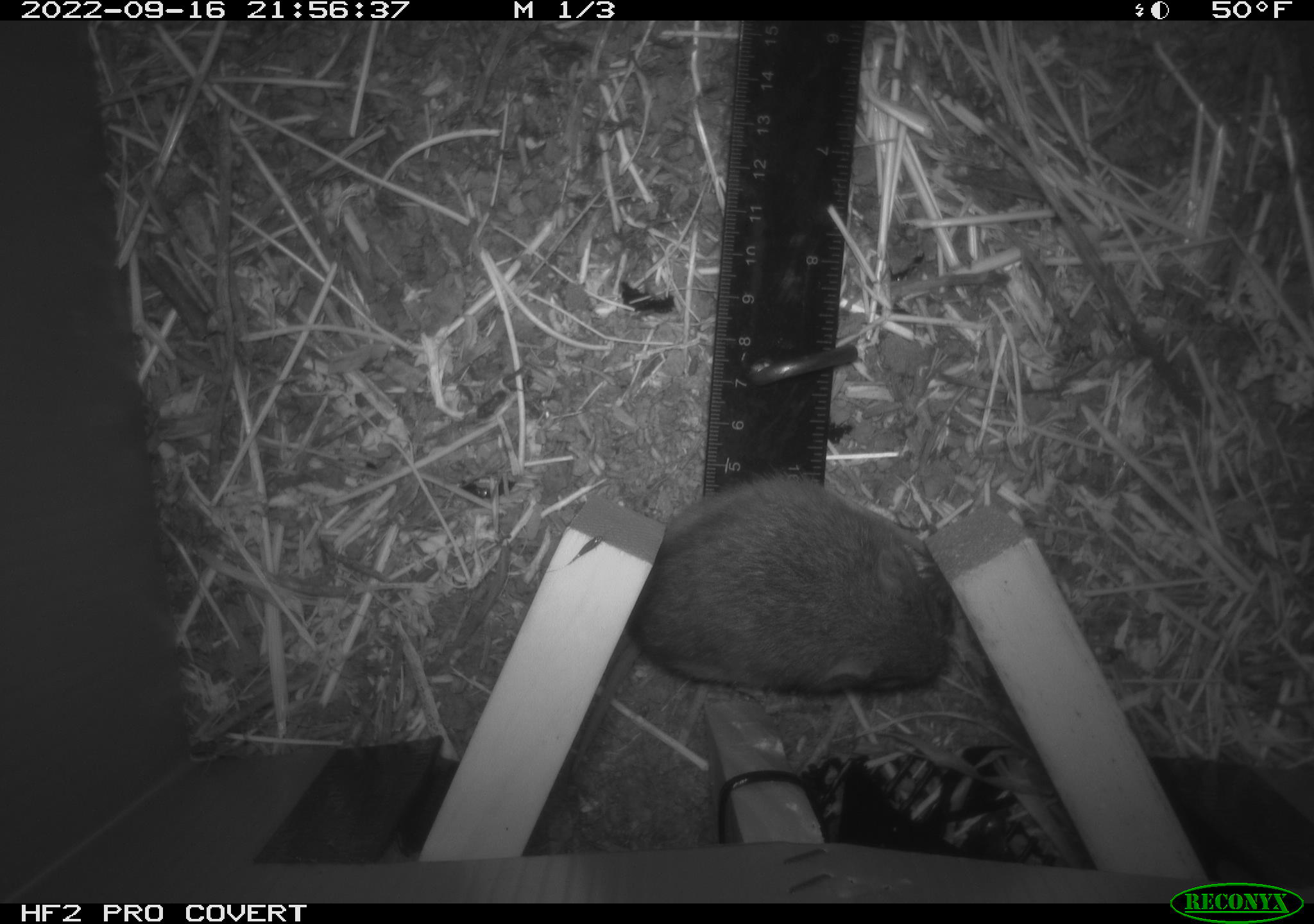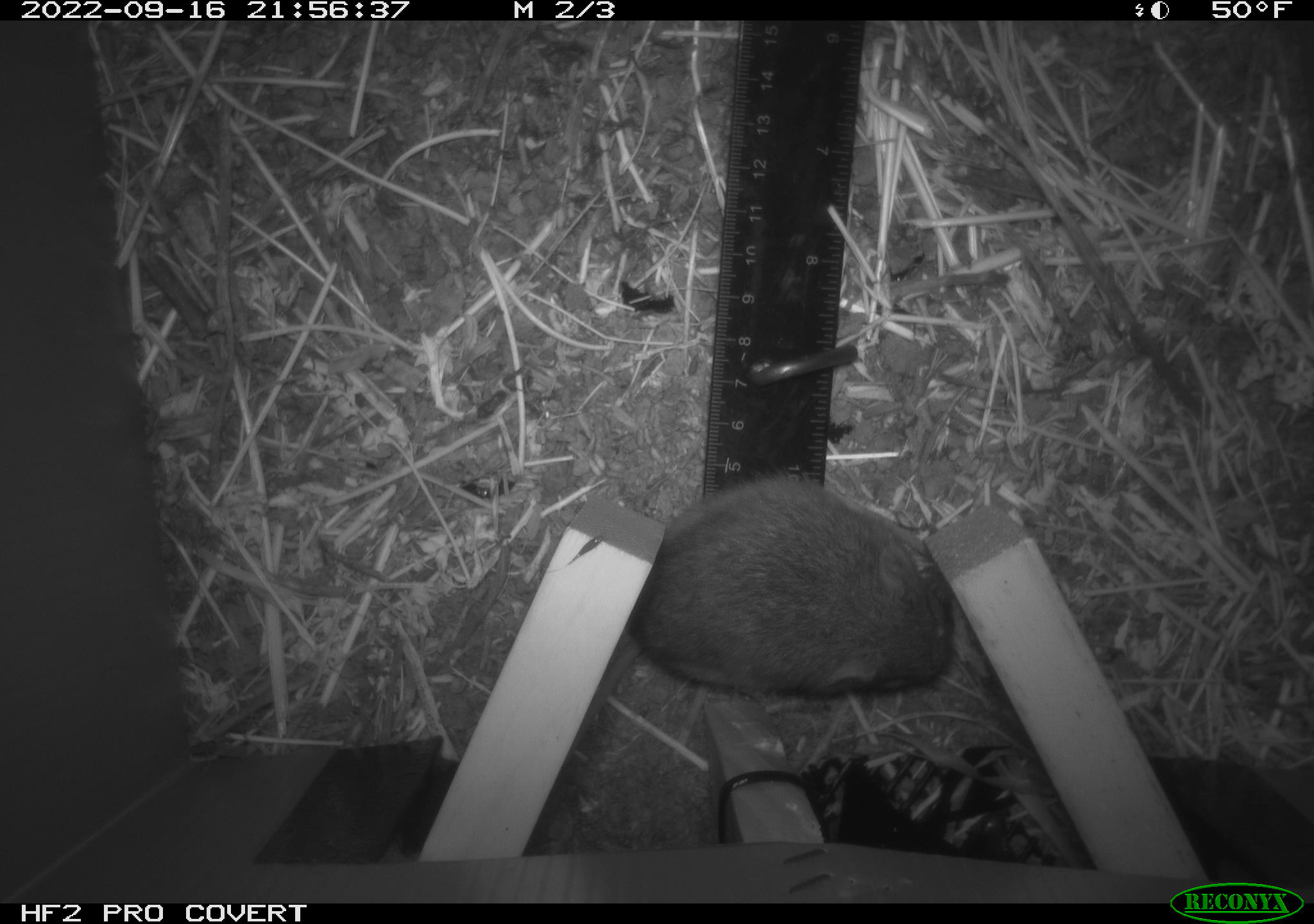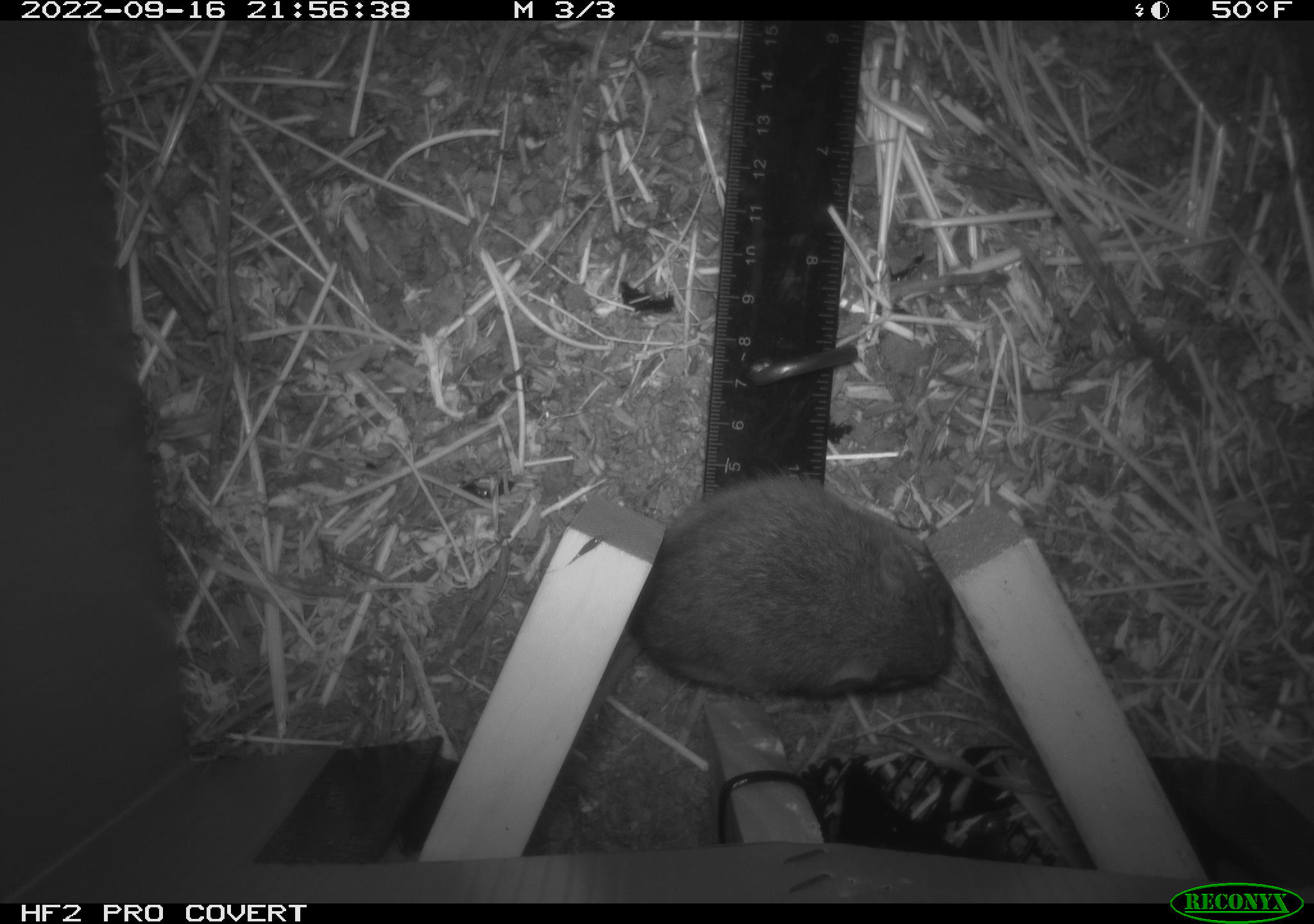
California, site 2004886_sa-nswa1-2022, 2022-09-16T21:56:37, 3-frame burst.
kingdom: Animalia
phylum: Chordata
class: Mammalia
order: Rodentia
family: Cricetidae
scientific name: Cricetidae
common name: hamsters, voles, lemmings, and allies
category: cricetidae family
Cricetidae family (hamsters, voles, lemmings, and allies) (Cricetidae).